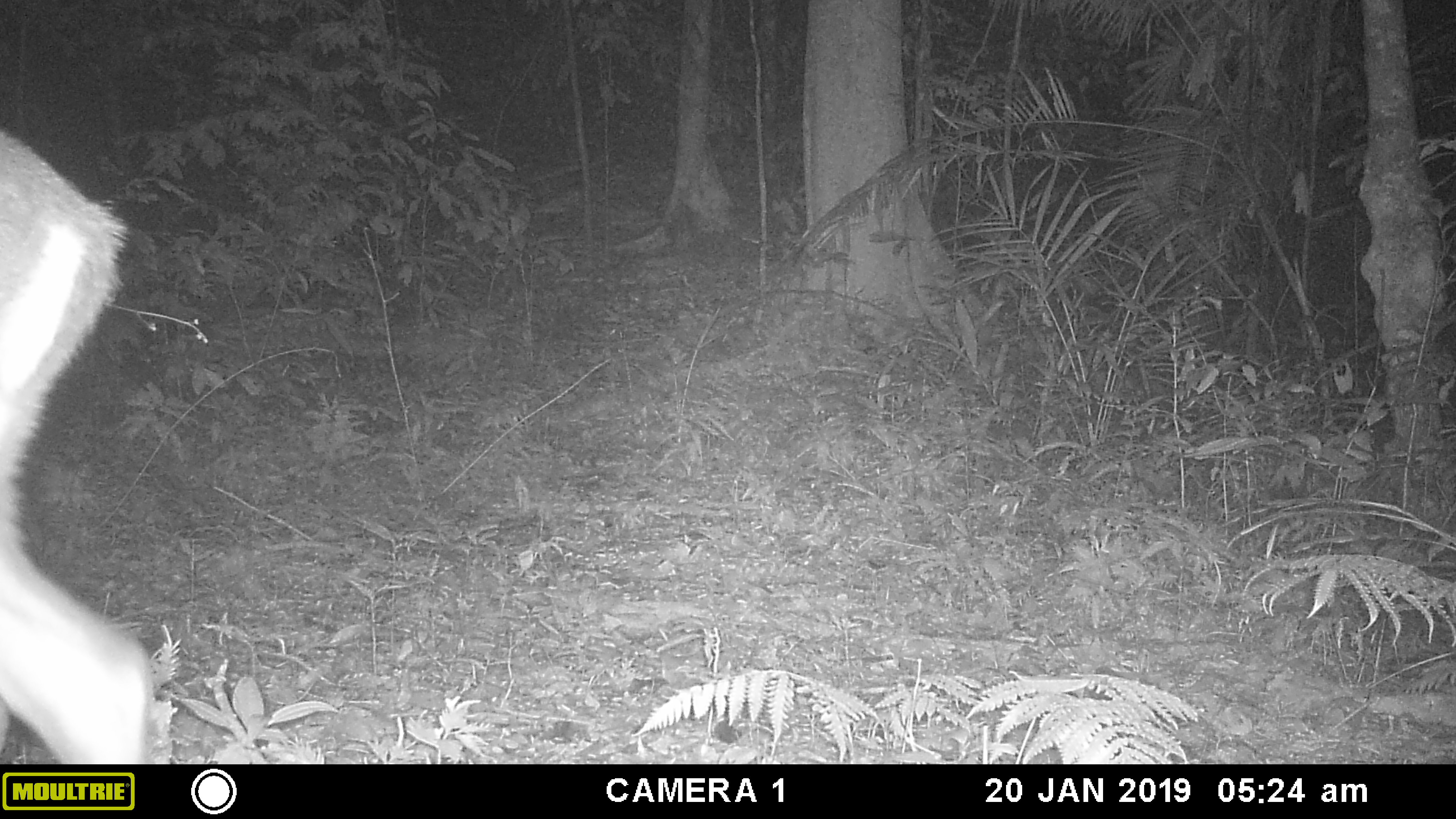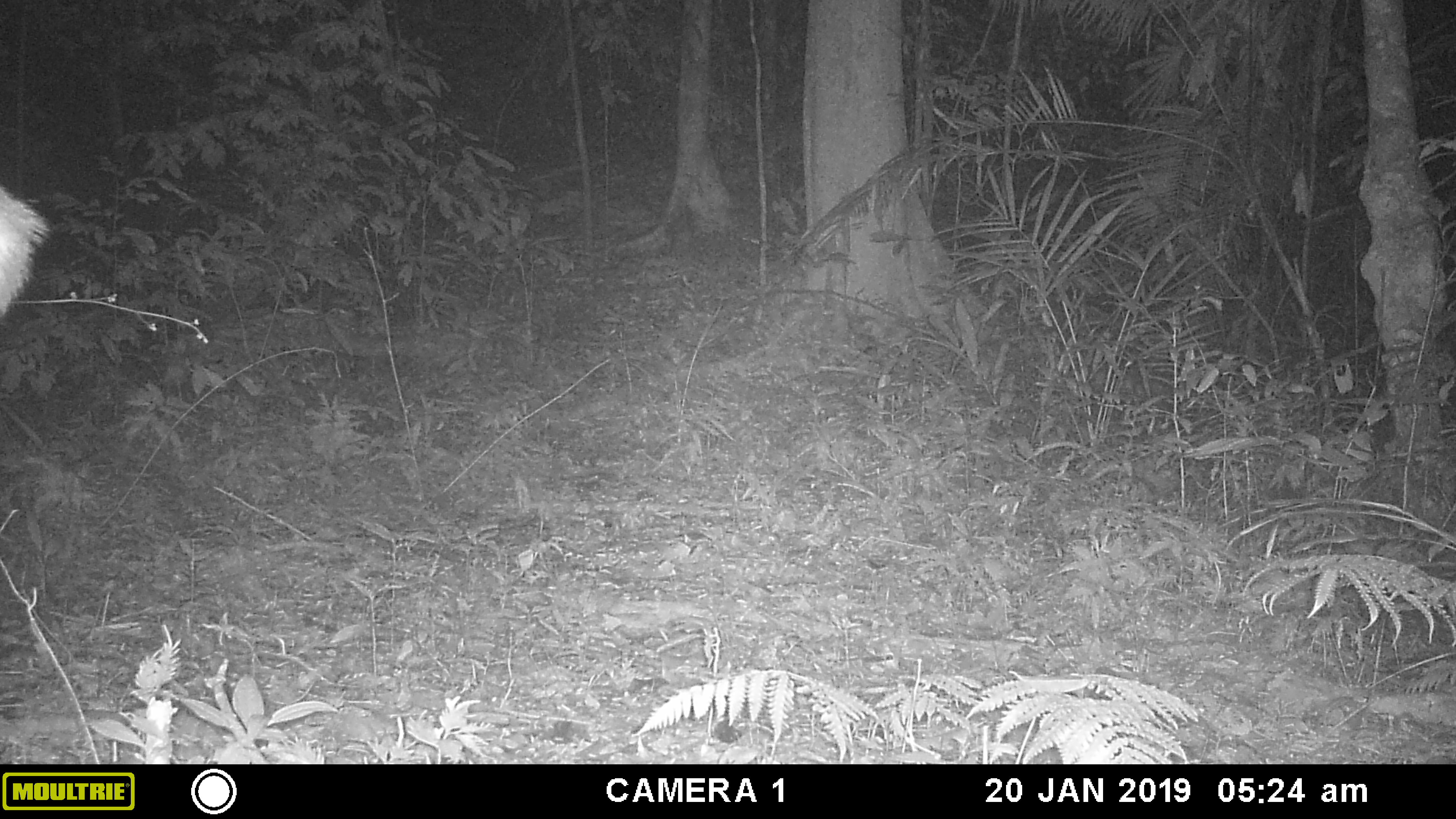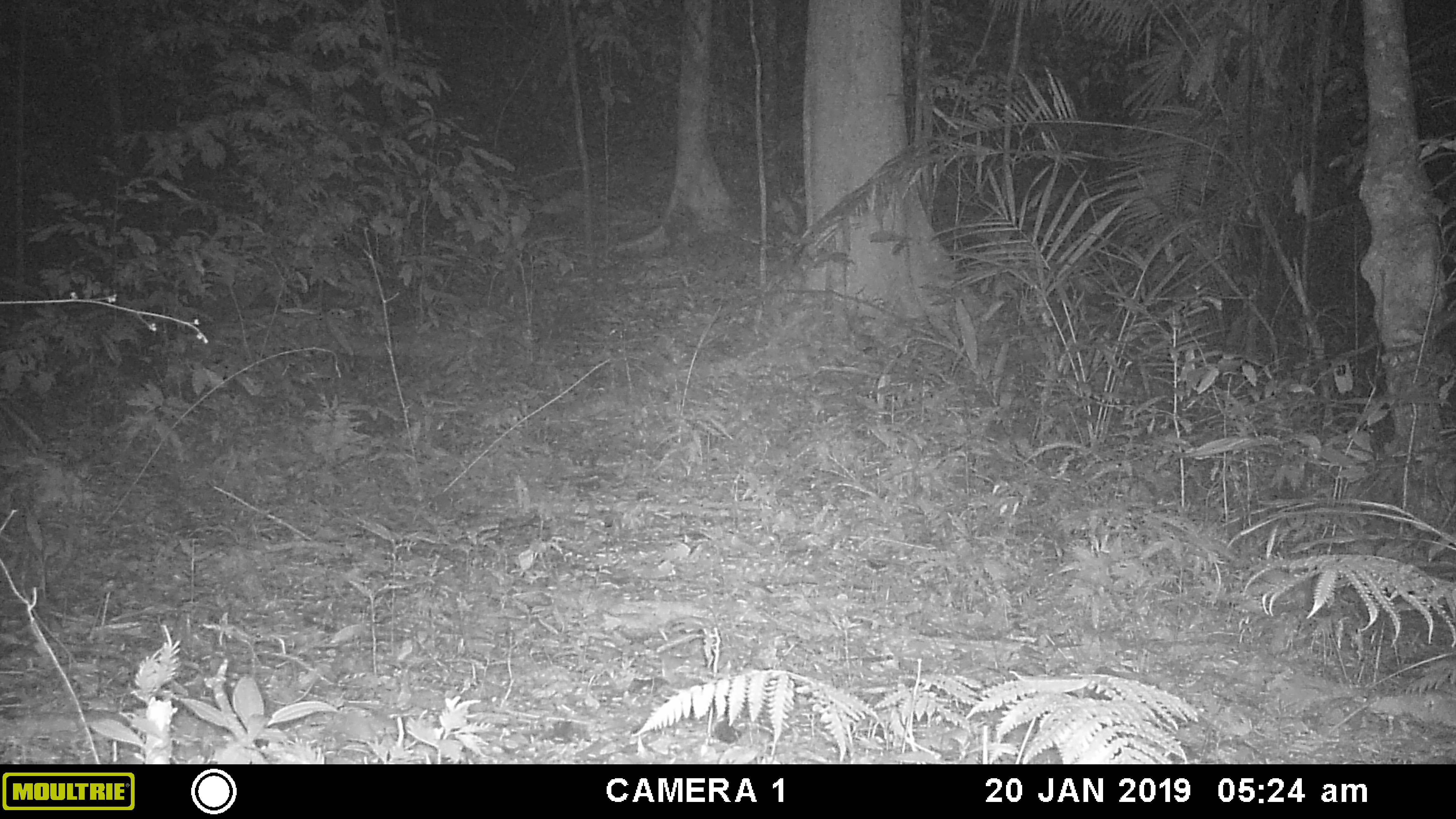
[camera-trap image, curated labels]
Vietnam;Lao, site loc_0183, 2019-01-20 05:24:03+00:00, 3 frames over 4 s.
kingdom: Animalia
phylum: Chordata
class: Mammalia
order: Artiodactyla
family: Cervidae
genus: Muntiacus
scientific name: Muntiacus vuquangensis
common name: large-antlered muntjac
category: large antlered muntjac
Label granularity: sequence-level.